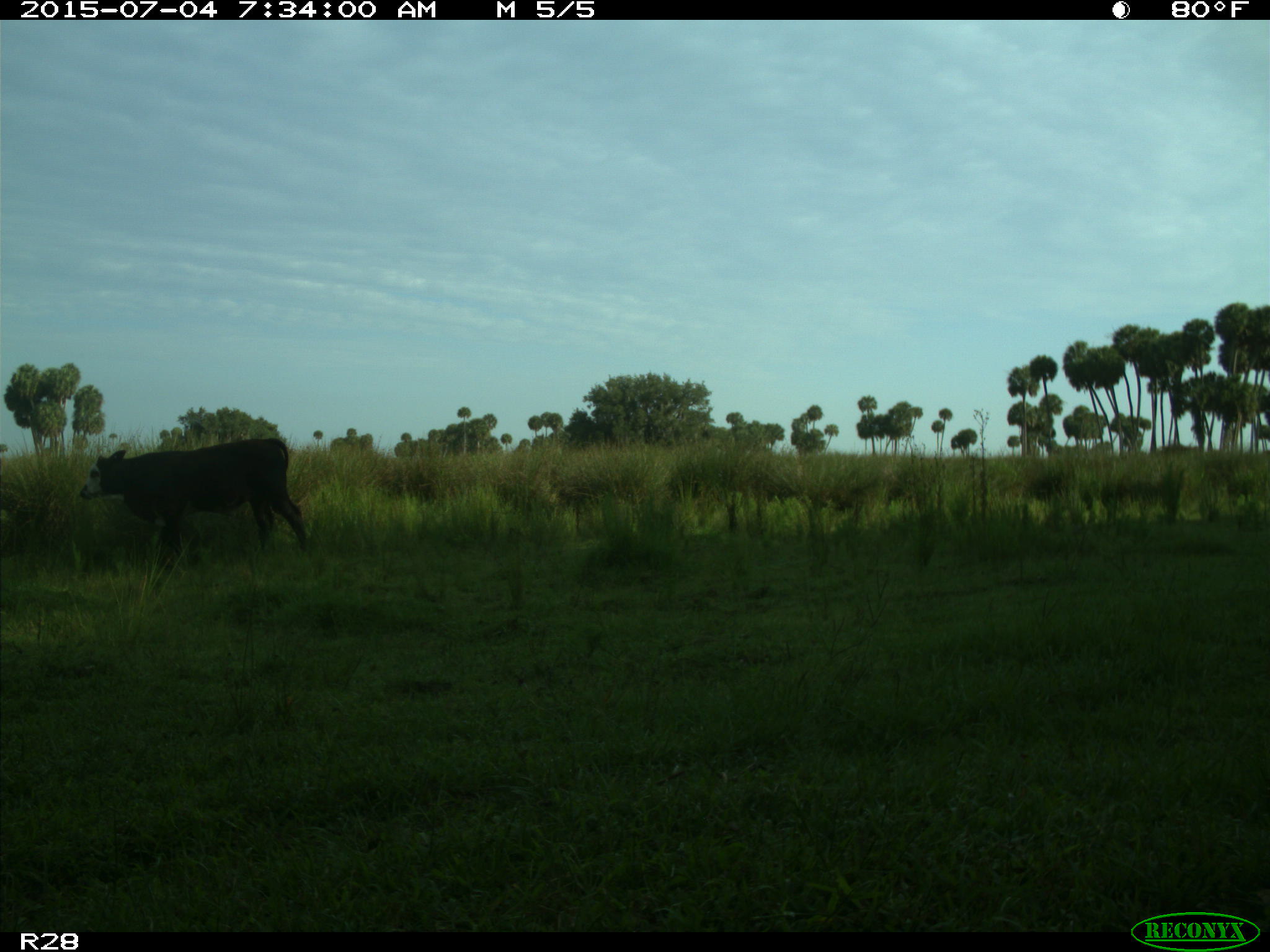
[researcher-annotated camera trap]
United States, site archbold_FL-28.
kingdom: Animalia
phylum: Chordata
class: Mammalia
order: Artiodactyla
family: Bovidae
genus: Bos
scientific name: Bos taurus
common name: domestic cow